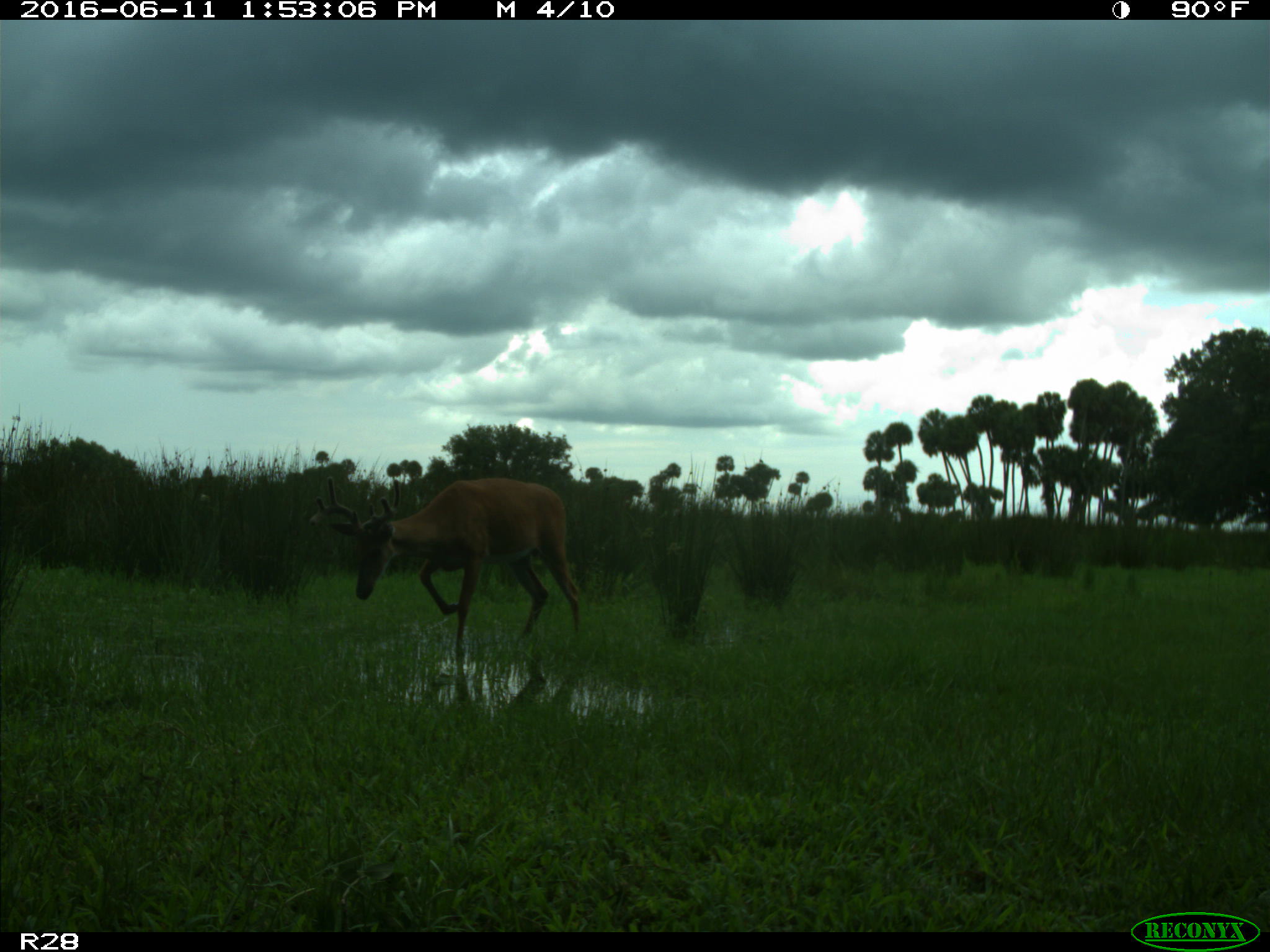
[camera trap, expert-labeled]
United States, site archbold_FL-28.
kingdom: Animalia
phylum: Chordata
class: Mammalia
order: Artiodactyla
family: Cervidae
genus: Odocoileus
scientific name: Odocoileus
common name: deer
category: unidentified deer